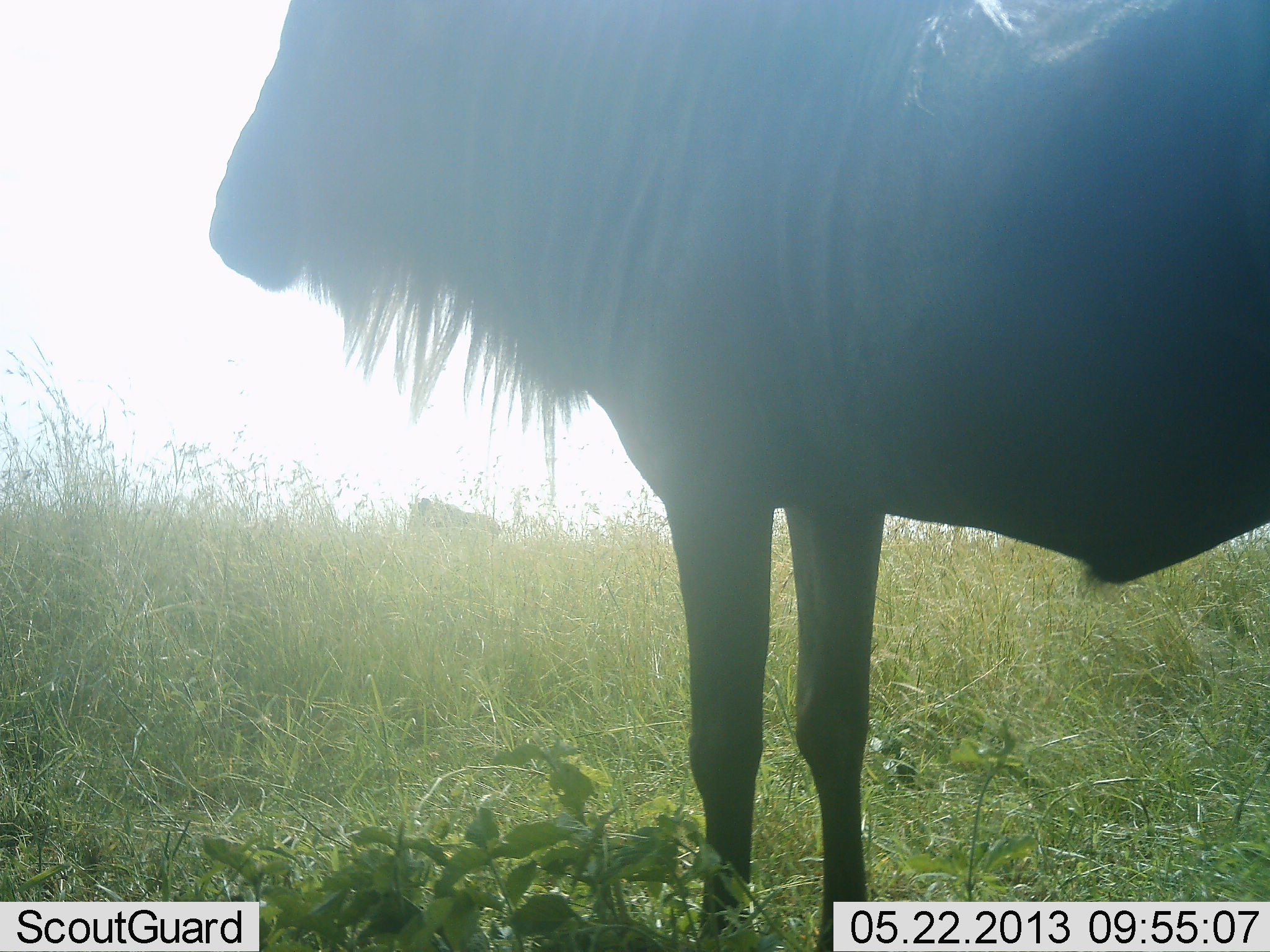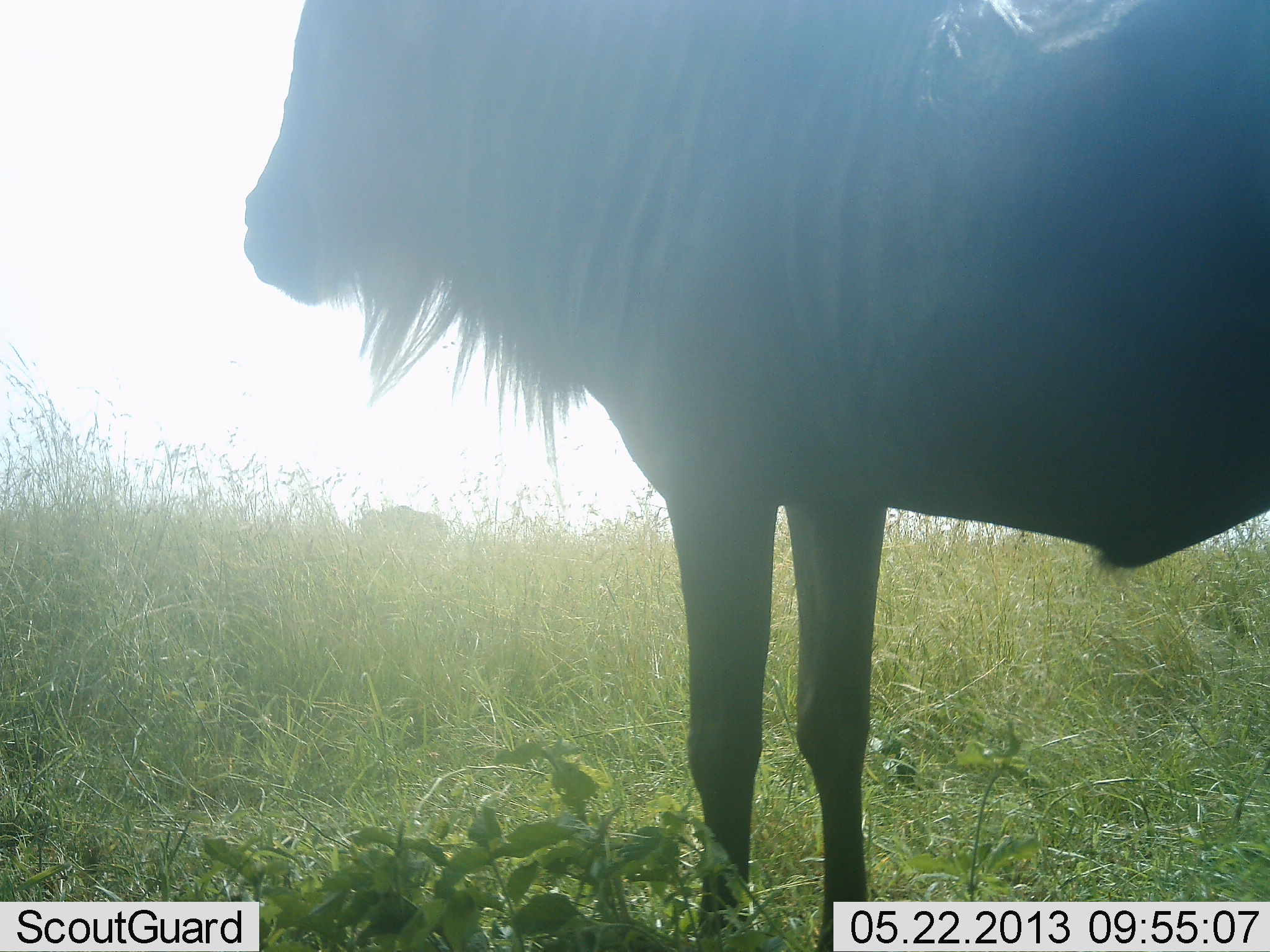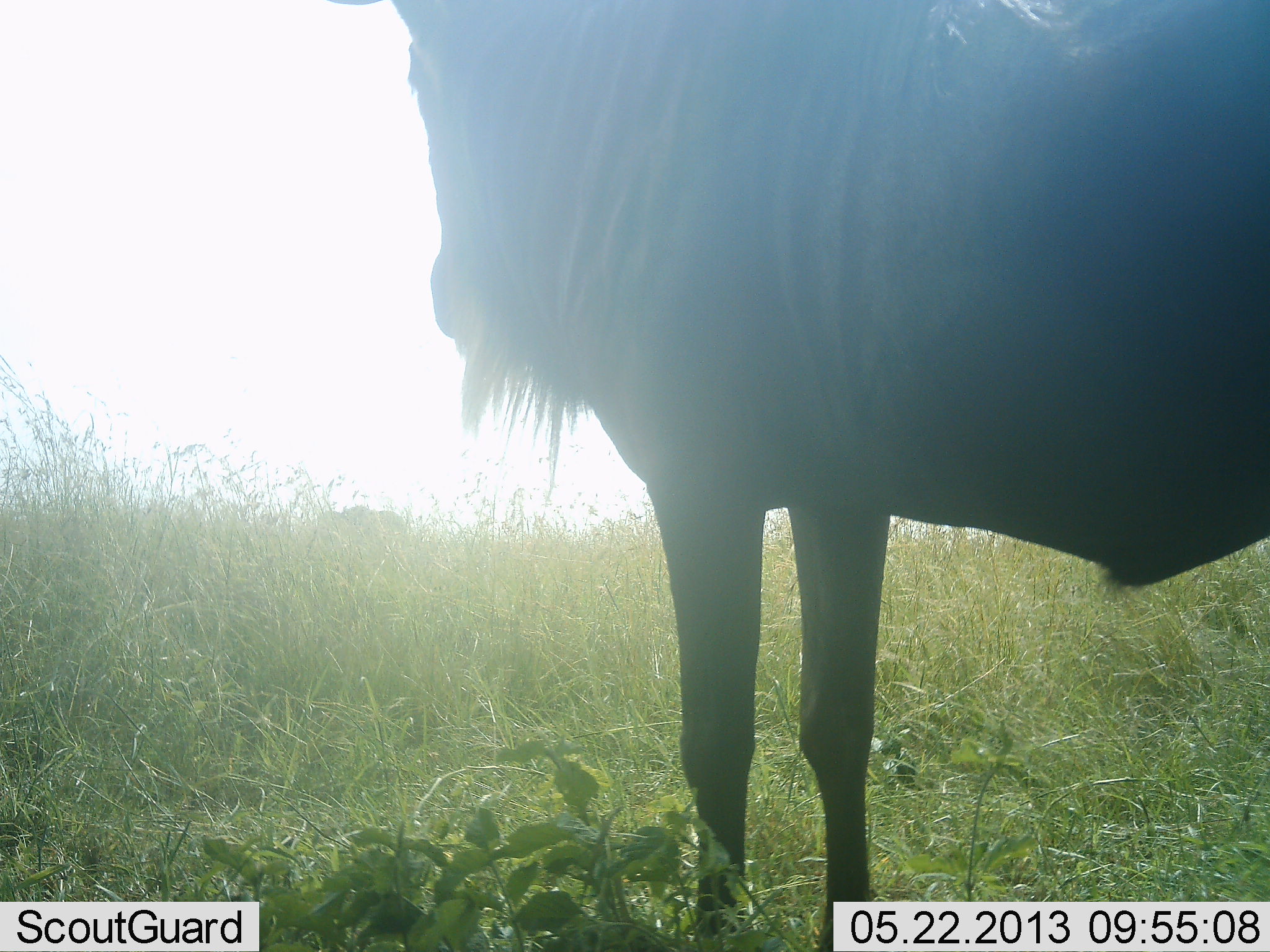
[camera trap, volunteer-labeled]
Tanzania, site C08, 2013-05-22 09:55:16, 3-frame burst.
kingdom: Animalia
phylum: Chordata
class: Mammalia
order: Artiodactyla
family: Bovidae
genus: Connochaetes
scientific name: Connochaetes taurinus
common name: blue wildebeest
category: wildebeest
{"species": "wildebeest (blue wildebeest) (Connochaetes taurinus)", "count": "2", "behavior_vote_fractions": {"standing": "100%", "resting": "0%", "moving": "58%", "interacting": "0%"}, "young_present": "5%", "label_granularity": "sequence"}